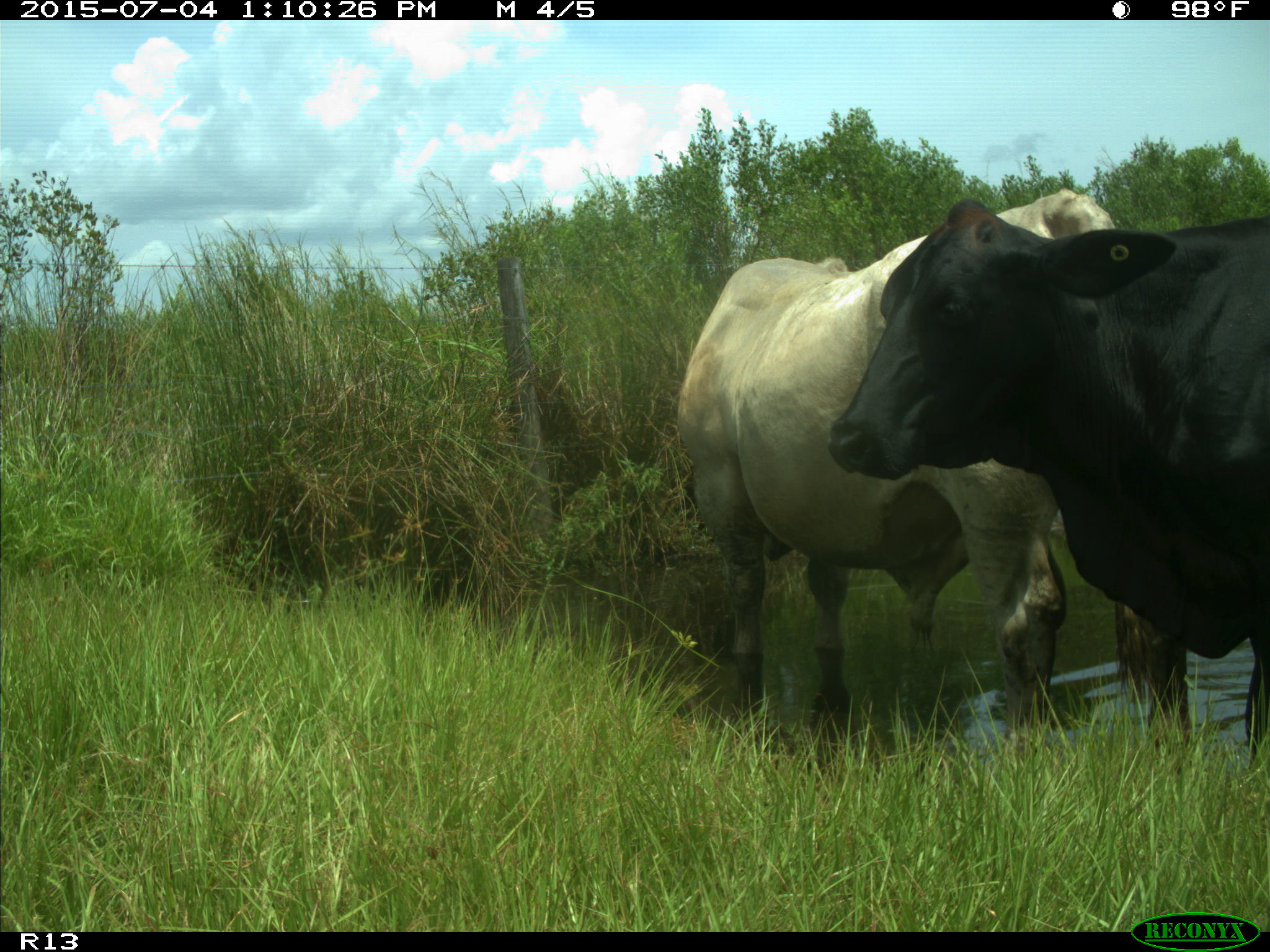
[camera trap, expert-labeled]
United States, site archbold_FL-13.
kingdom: Animalia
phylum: Chordata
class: Mammalia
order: Artiodactyla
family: Bovidae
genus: Bos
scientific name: Bos taurus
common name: domestic cow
Bos taurus (domestic cow).